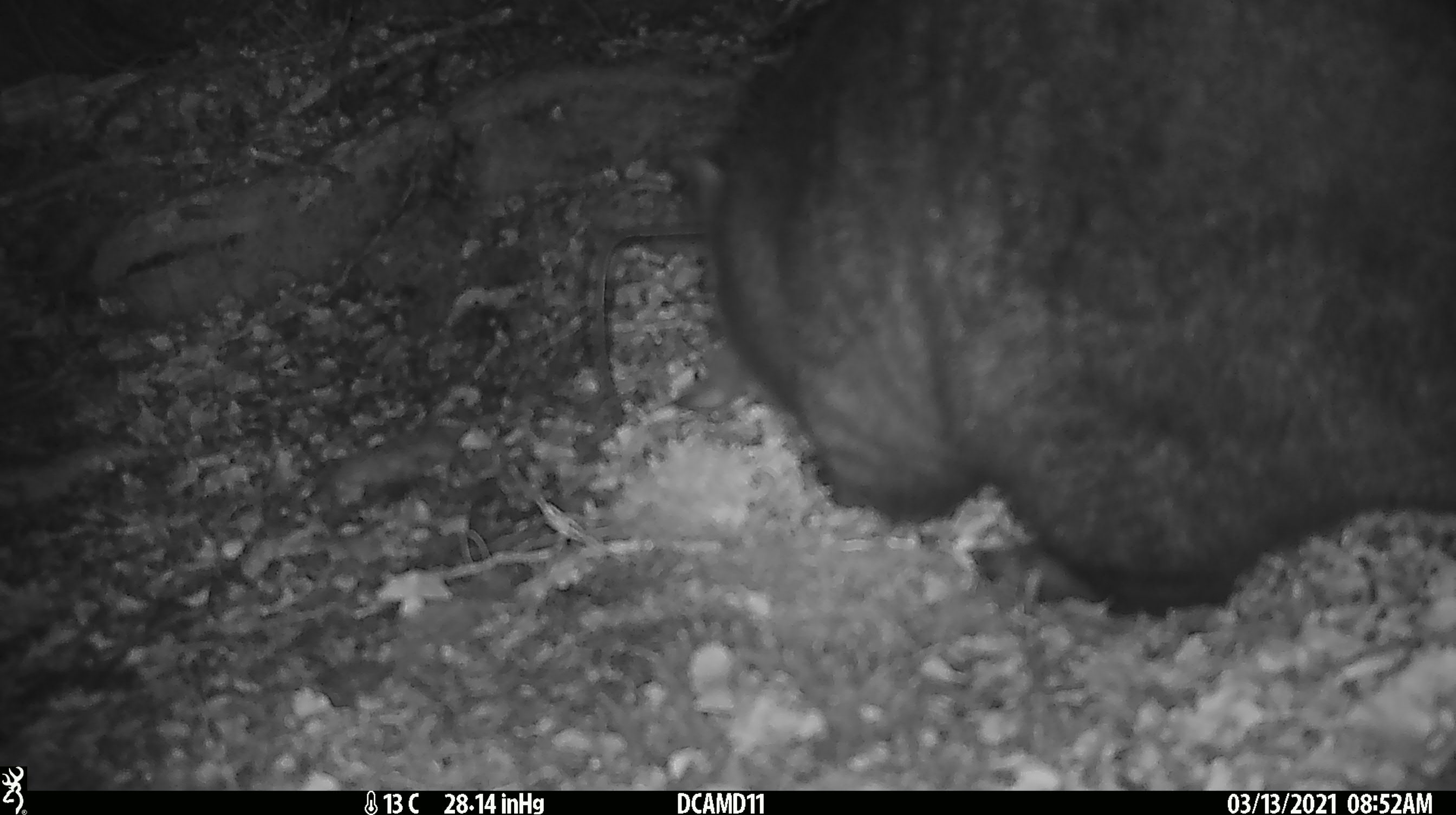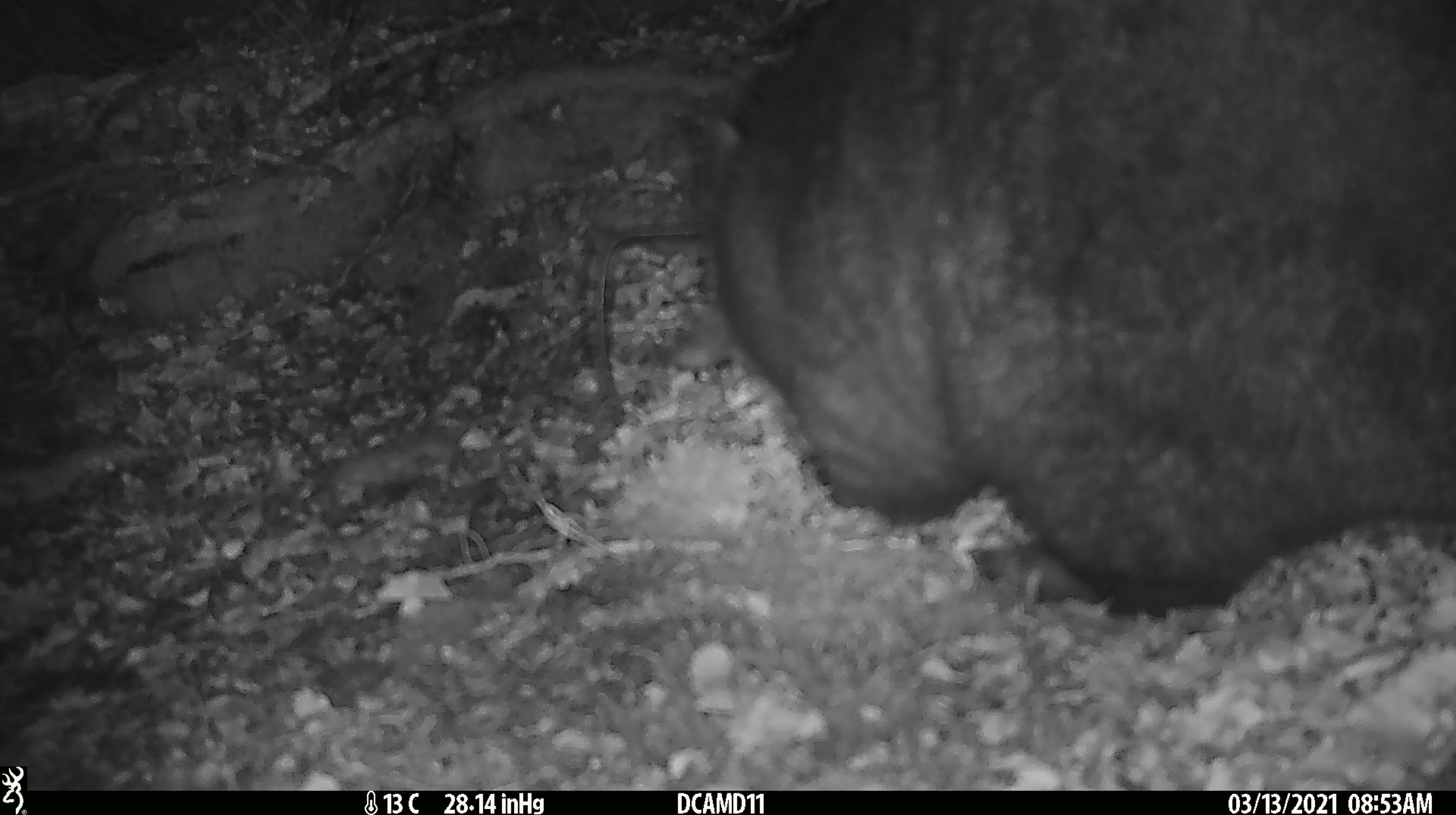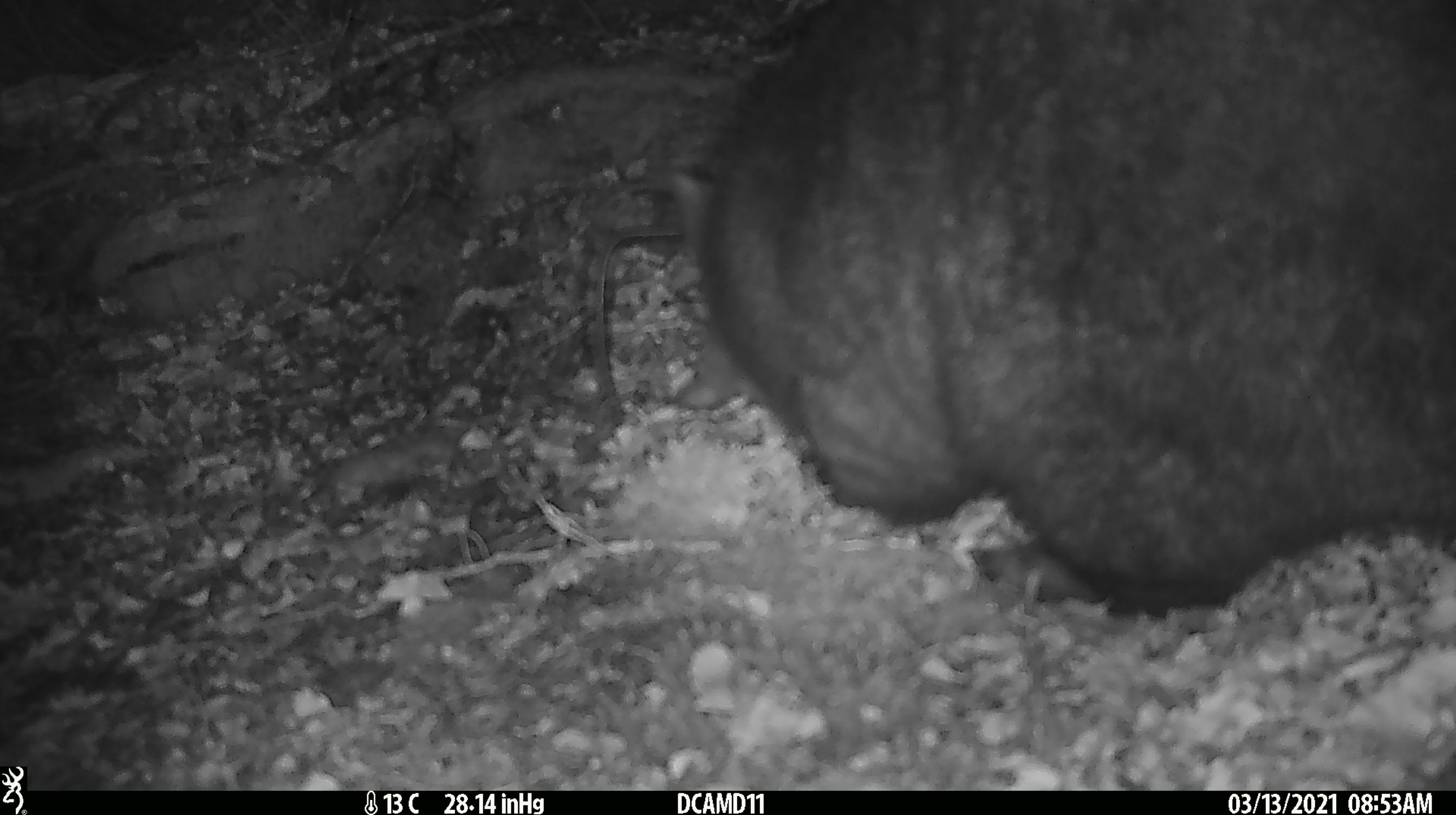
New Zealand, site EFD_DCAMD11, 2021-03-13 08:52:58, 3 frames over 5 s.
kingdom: Animalia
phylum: Chordata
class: Mammalia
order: Diprotodontia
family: Phalangeridae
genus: Trichosurus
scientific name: Trichosurus vulpecula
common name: common brushtail possum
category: possum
Possum (common brushtail possum) (Trichosurus vulpecula).